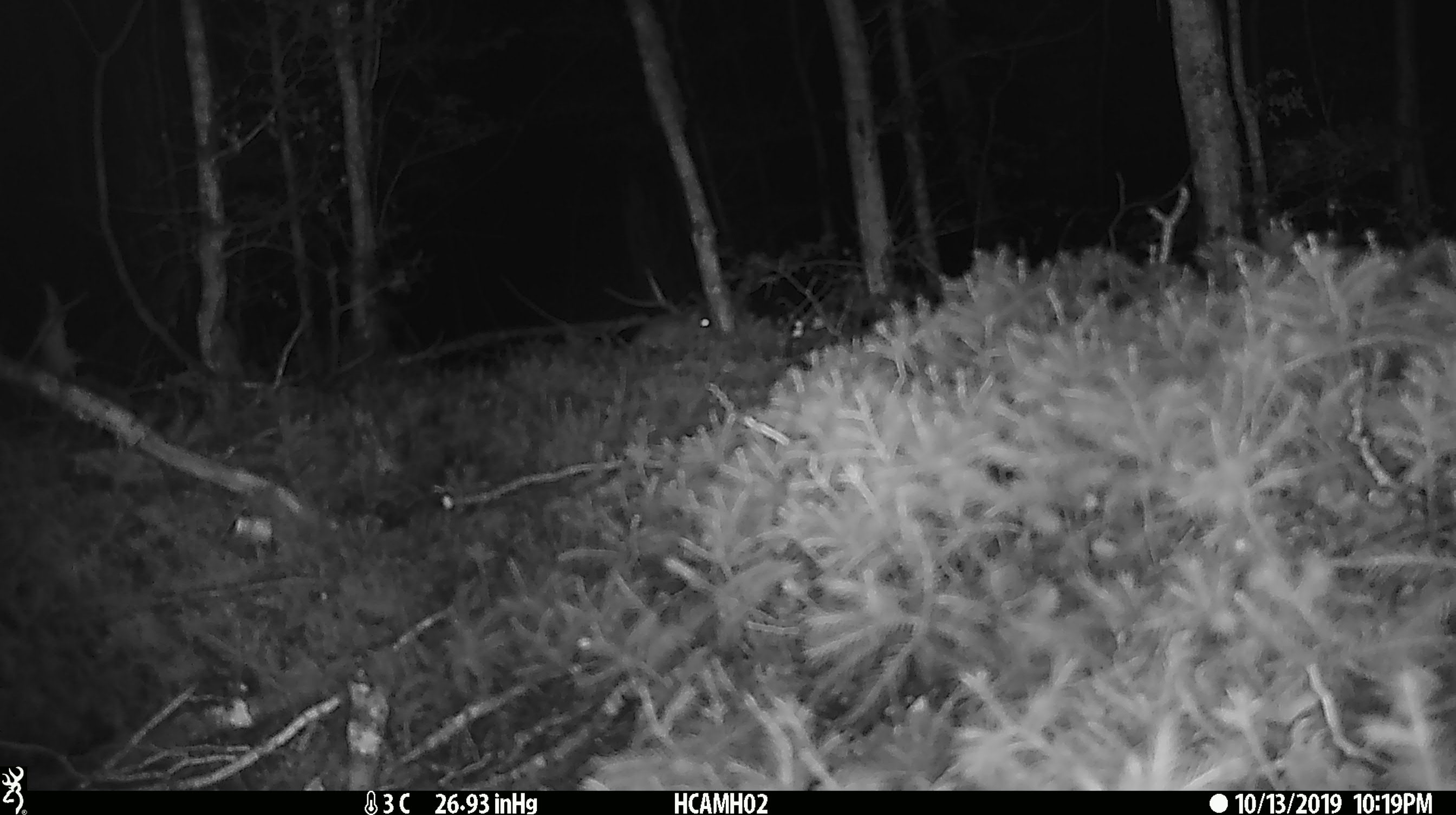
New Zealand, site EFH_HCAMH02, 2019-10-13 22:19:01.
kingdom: Animalia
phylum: Chordata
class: Mammalia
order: Rodentia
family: Muridae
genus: Mus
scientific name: Mus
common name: mouse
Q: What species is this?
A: Mouse (Mus).